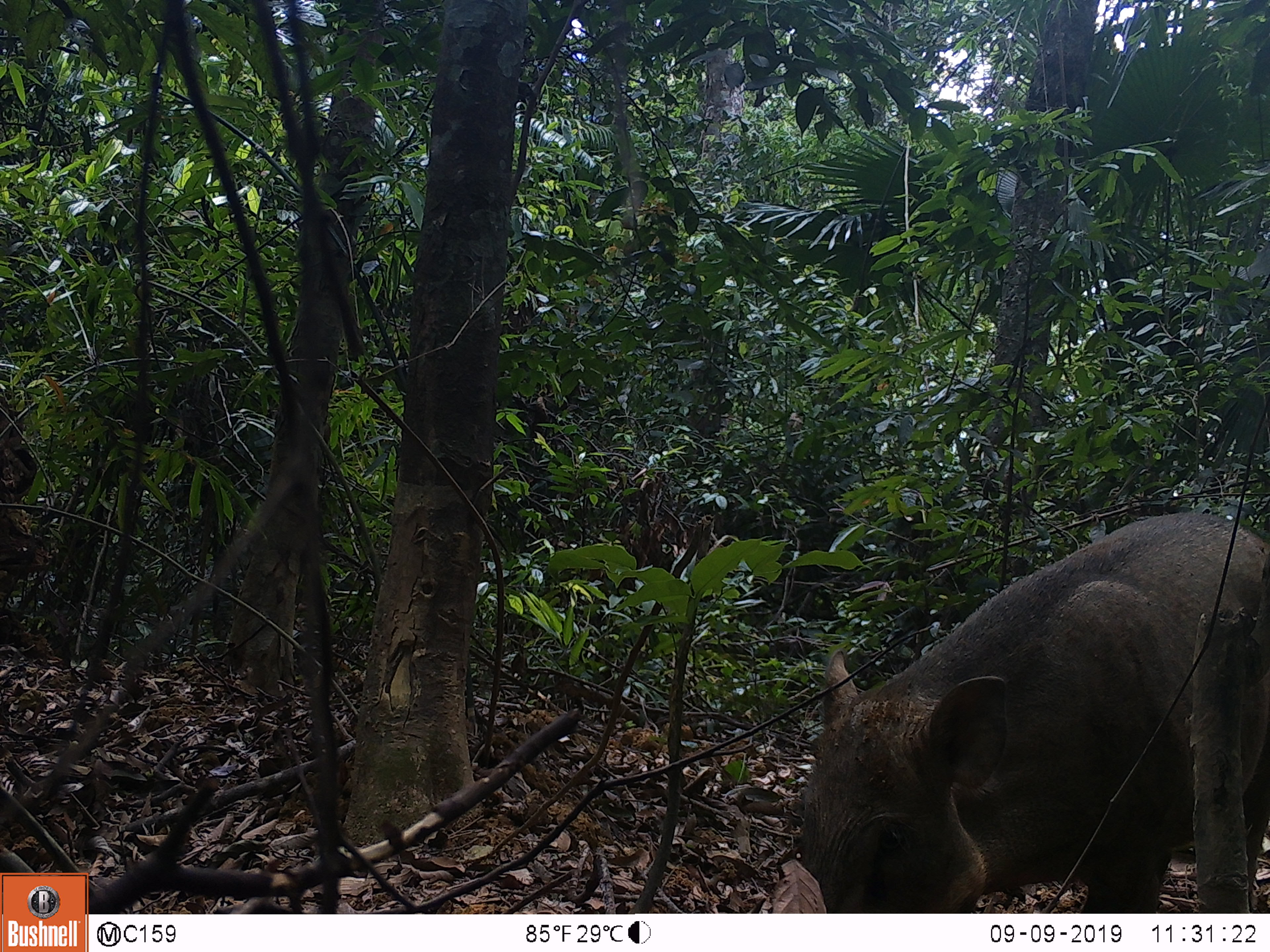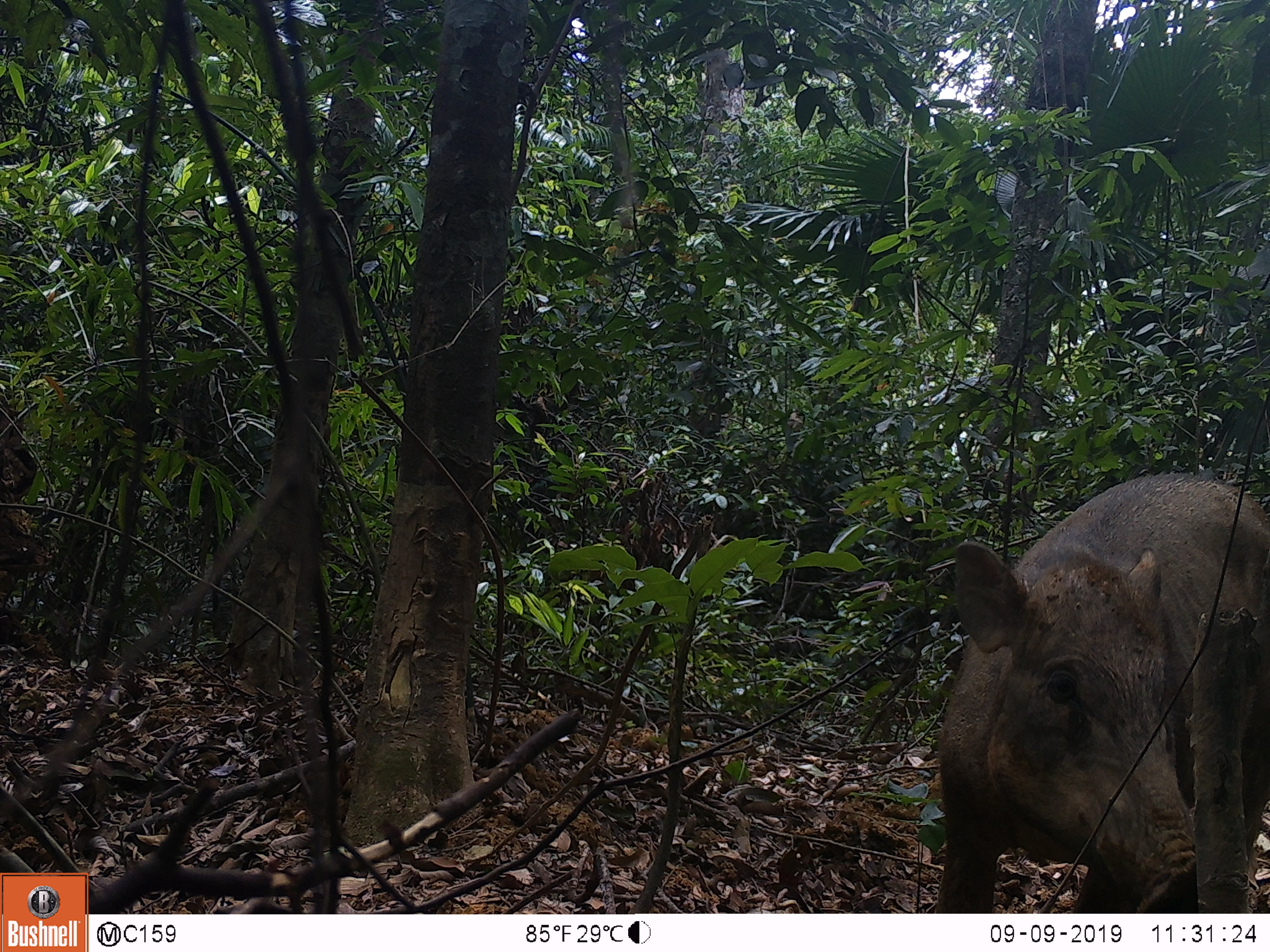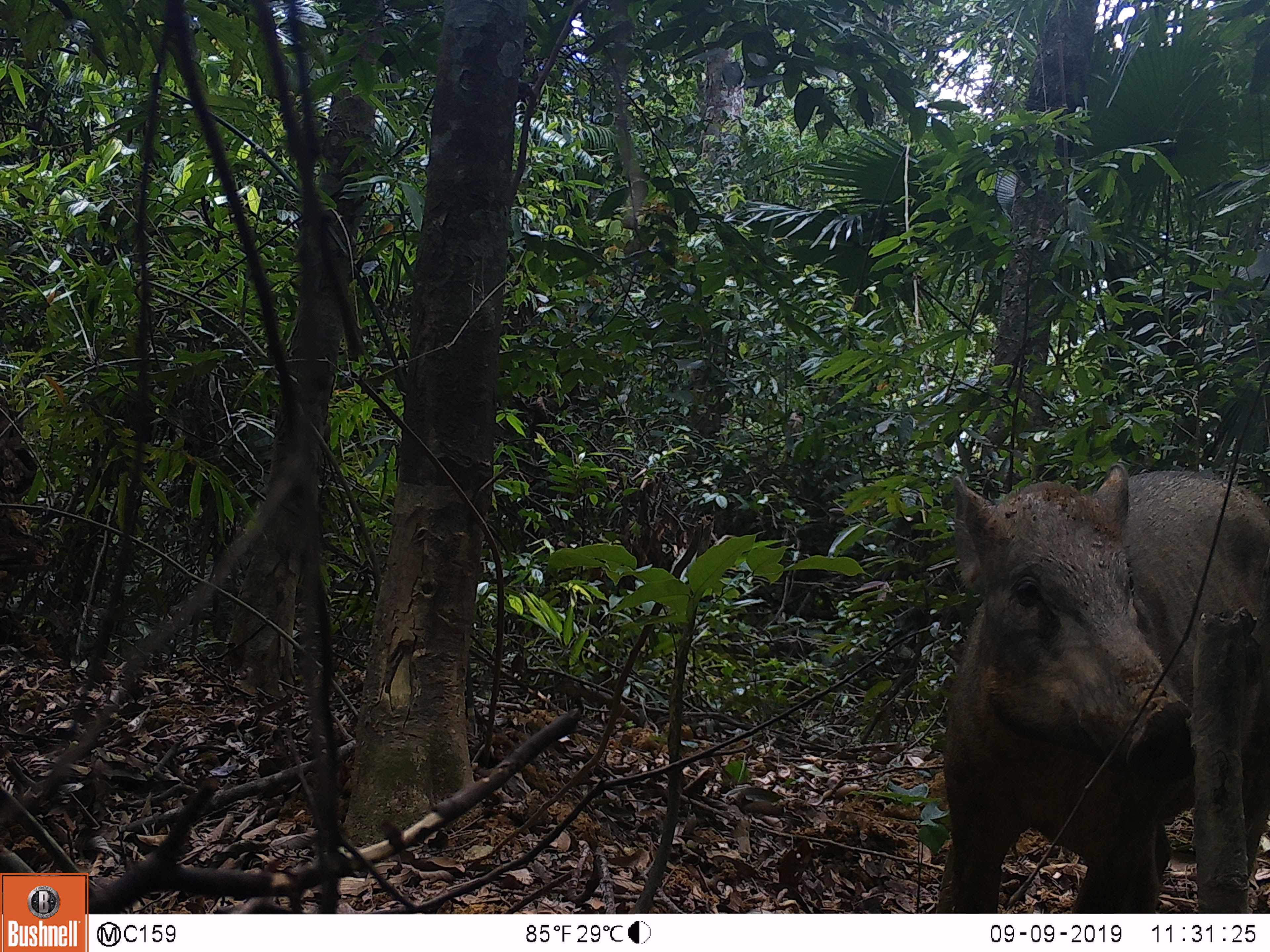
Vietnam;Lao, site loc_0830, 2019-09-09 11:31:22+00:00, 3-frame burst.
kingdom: Animalia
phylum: Chordata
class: Mammalia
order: Artiodactyla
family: Suidae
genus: Sus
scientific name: Sus scrofa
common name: eurasian wild pig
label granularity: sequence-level